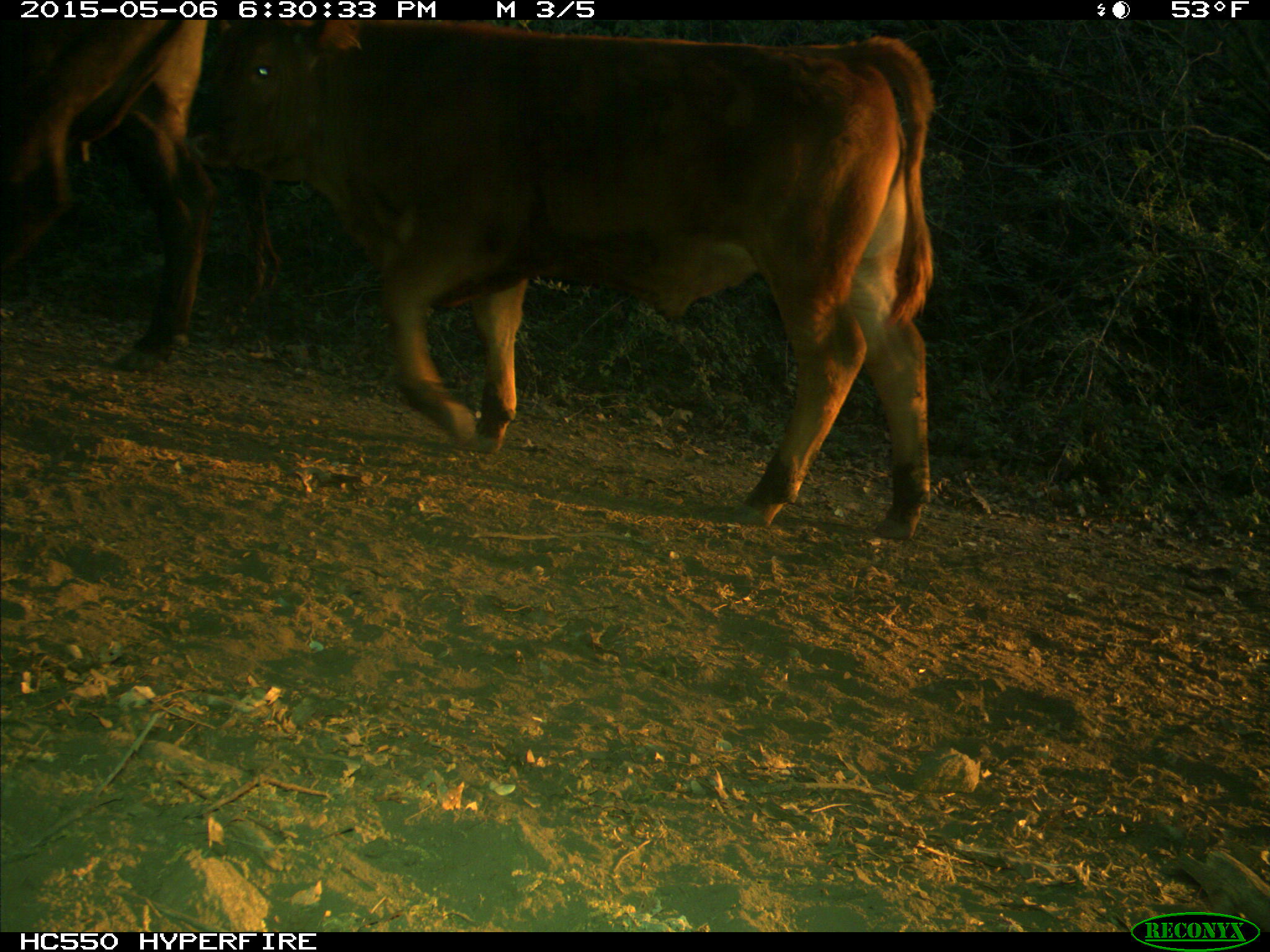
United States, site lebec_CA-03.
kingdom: Animalia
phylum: Chordata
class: Mammalia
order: Artiodactyla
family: Bovidae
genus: Bos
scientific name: Bos taurus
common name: domestic cow